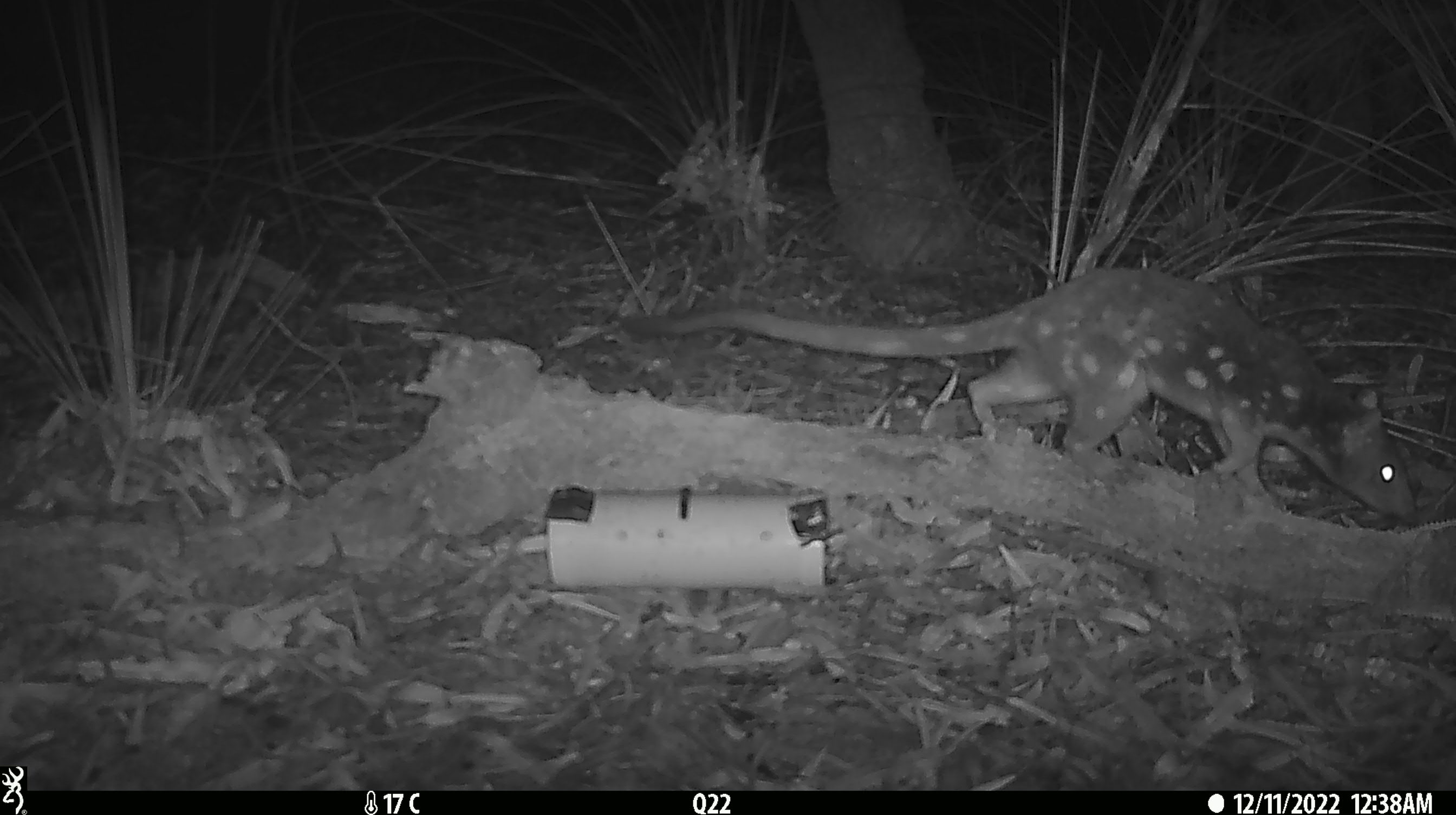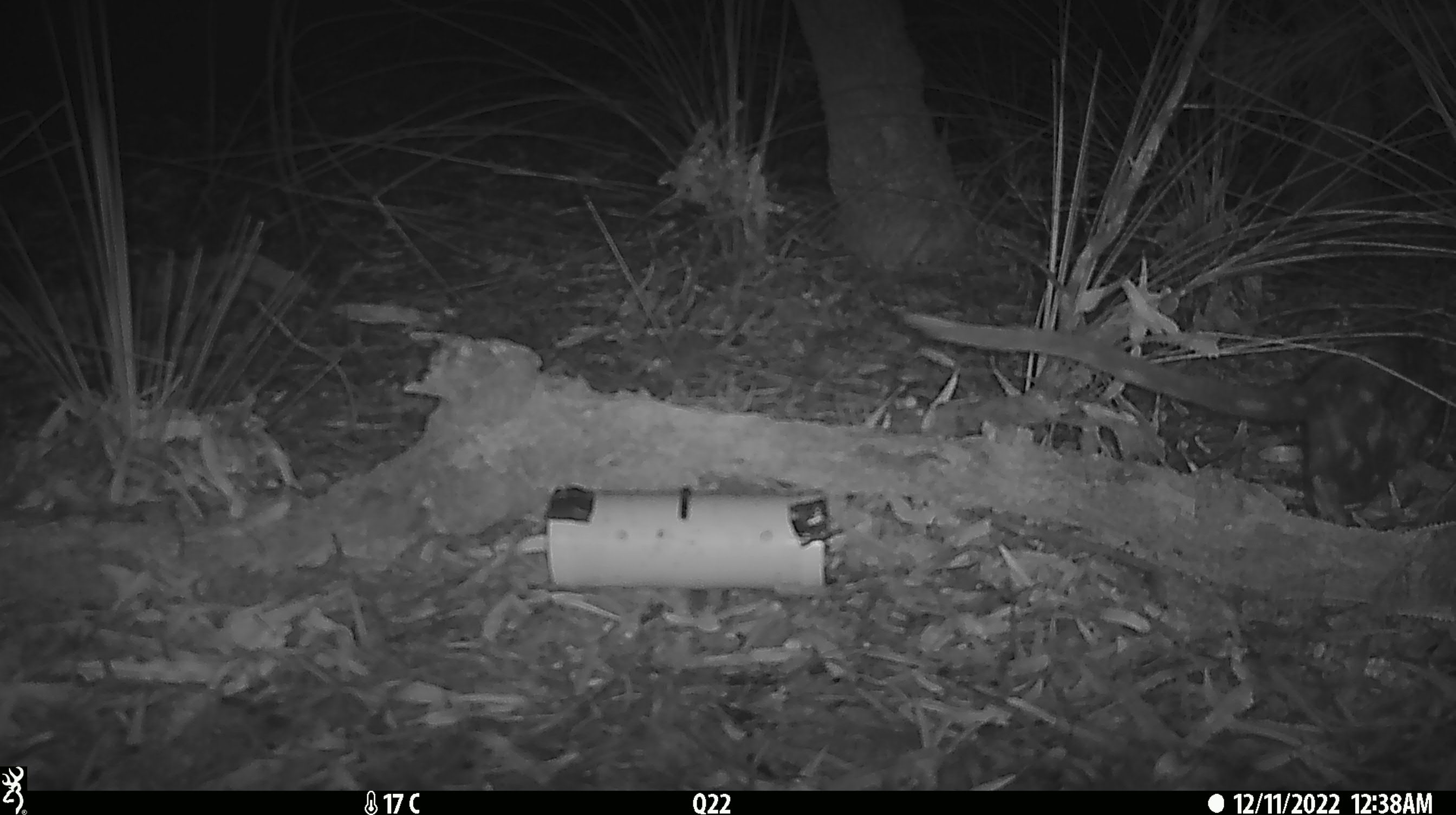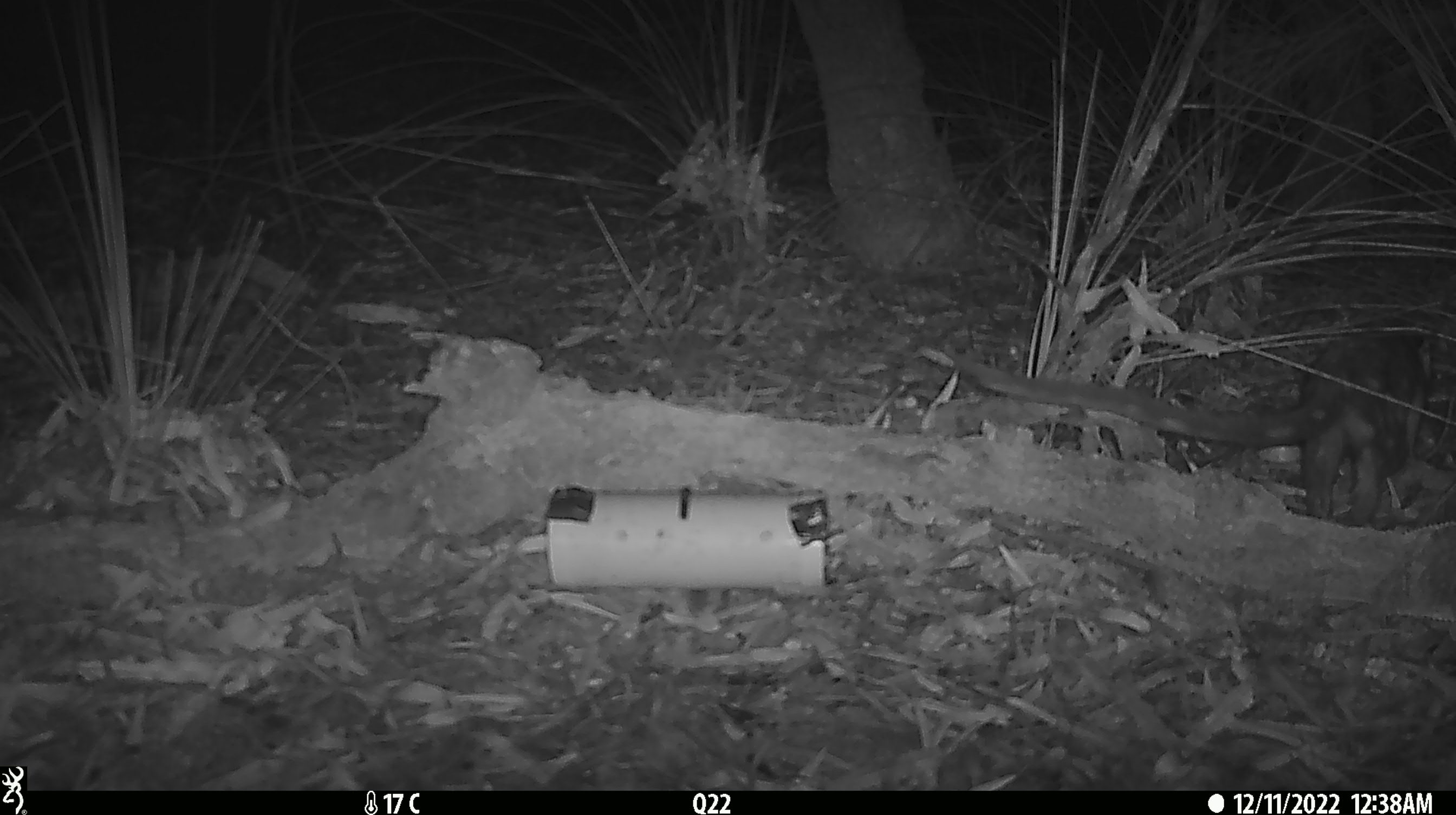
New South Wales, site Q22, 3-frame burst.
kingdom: Animalia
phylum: Chordata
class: Mammalia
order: Dasyuromorphia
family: Dasyuridae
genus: Dasyurus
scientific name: Dasyurus maculatus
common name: spotted-tailed quoll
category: quoll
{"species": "quoll (spotted-tailed quoll) (Dasyurus maculatus)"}